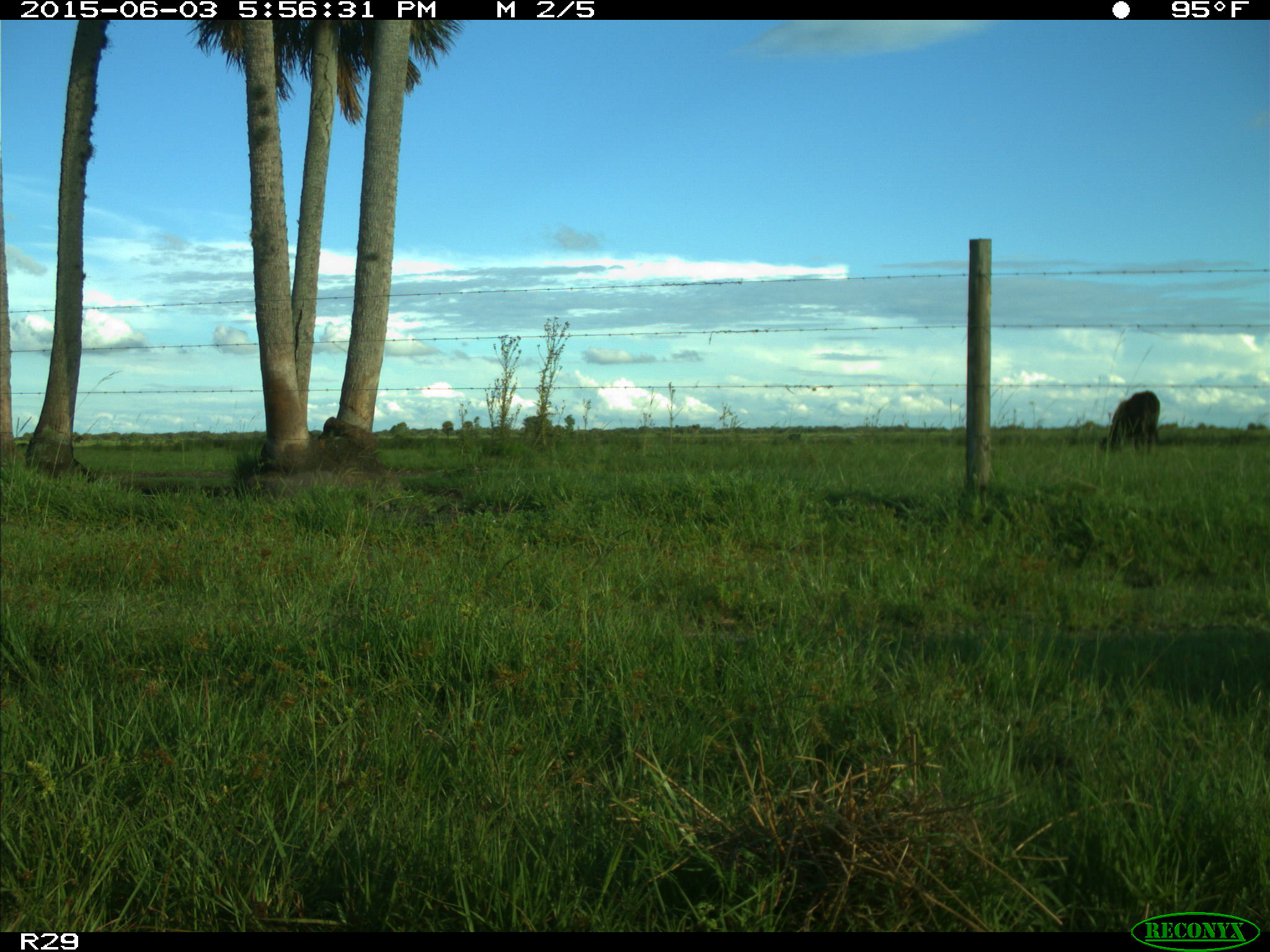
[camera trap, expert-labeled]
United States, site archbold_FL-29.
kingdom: Animalia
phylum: Chordata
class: Mammalia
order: Artiodactyla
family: Bovidae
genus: Bos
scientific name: Bos taurus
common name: domestic cow